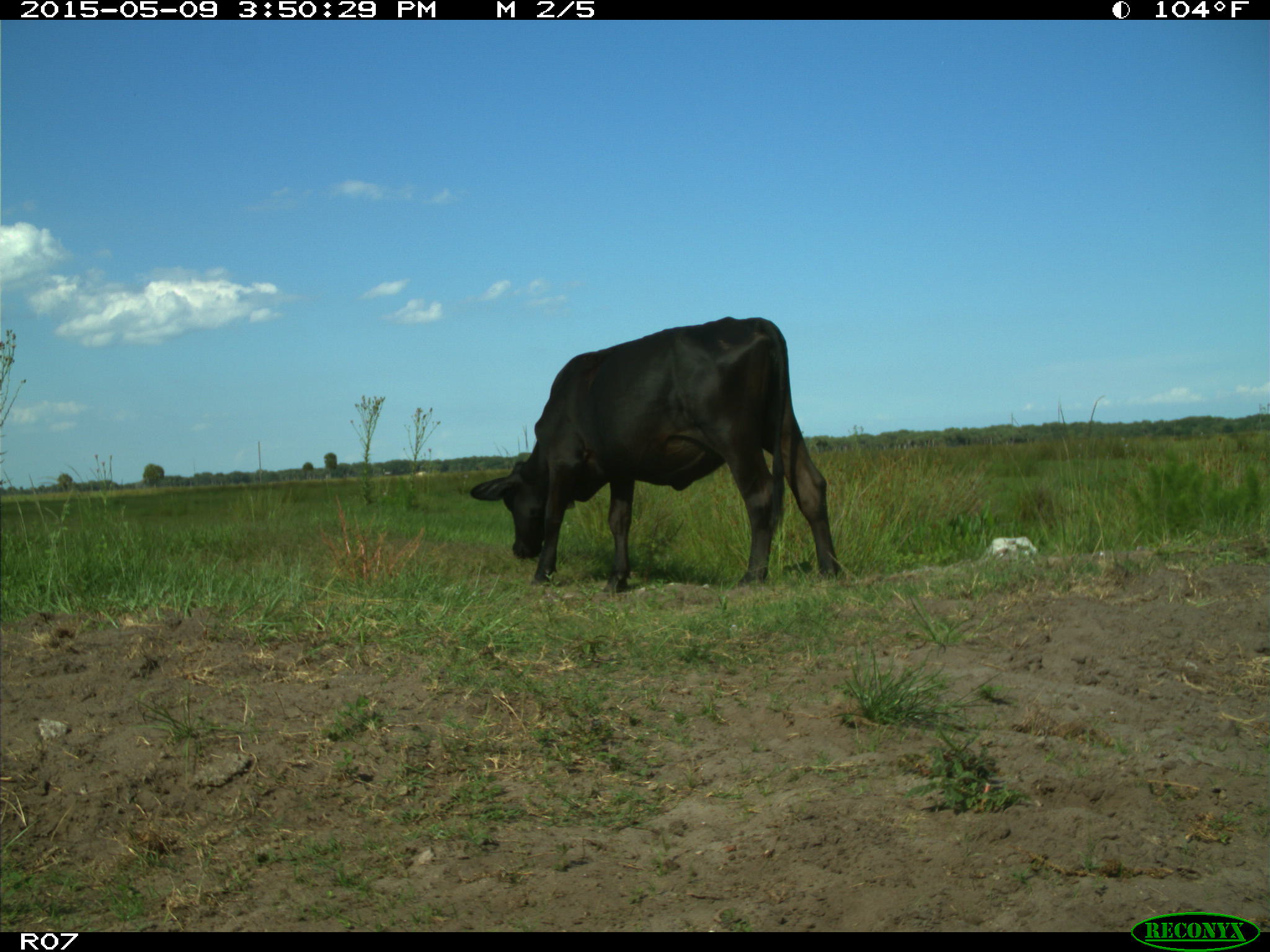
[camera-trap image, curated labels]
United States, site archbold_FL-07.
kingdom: Animalia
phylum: Chordata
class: Mammalia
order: Artiodactyla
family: Bovidae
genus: Bos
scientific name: Bos taurus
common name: domestic cow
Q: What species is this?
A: Bos taurus (domestic cow).